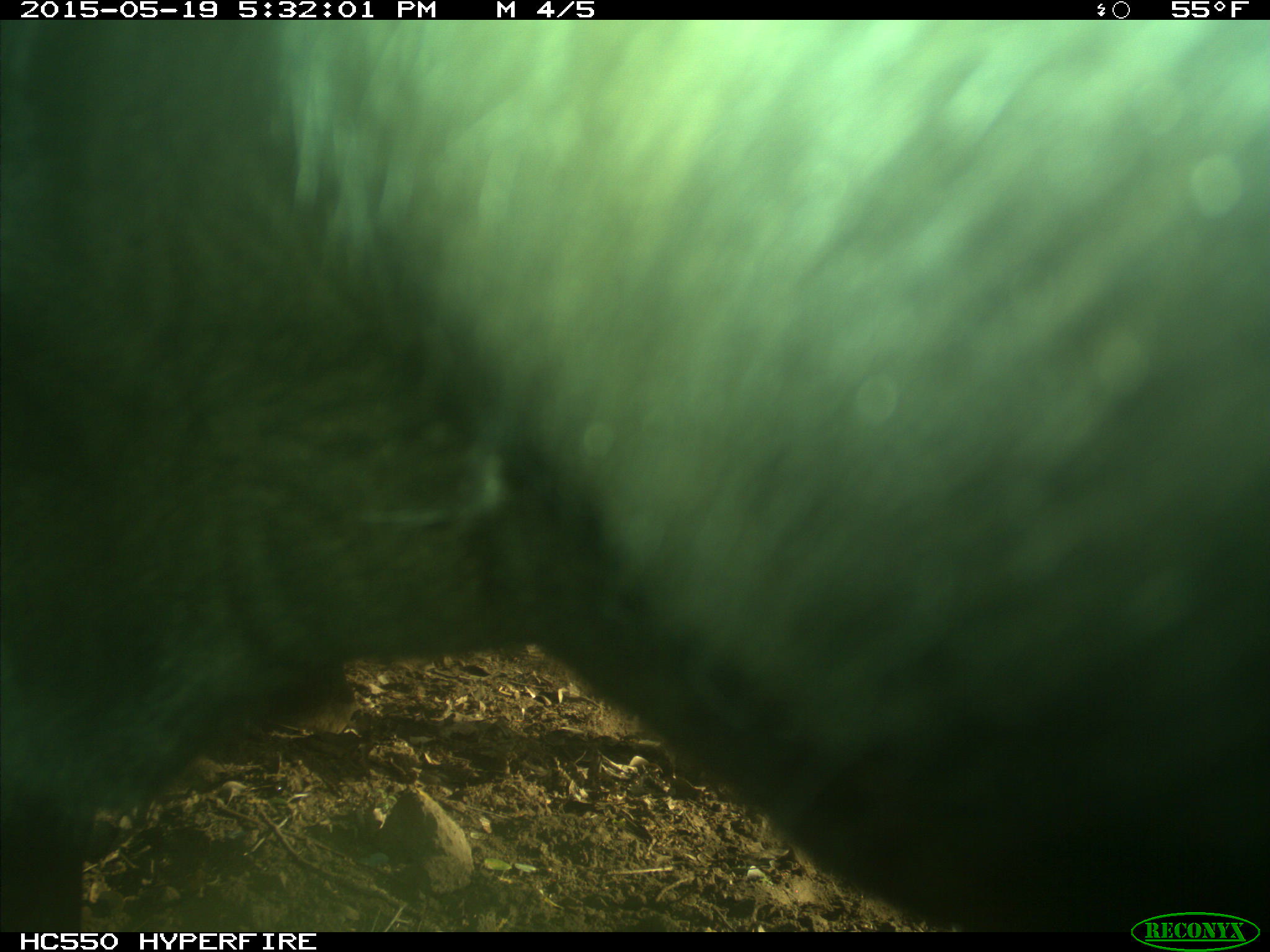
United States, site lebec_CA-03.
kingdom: Animalia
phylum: Chordata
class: Mammalia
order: Artiodactyla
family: Bovidae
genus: Bos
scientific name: Bos taurus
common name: domestic cow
Bos taurus (domestic cow).